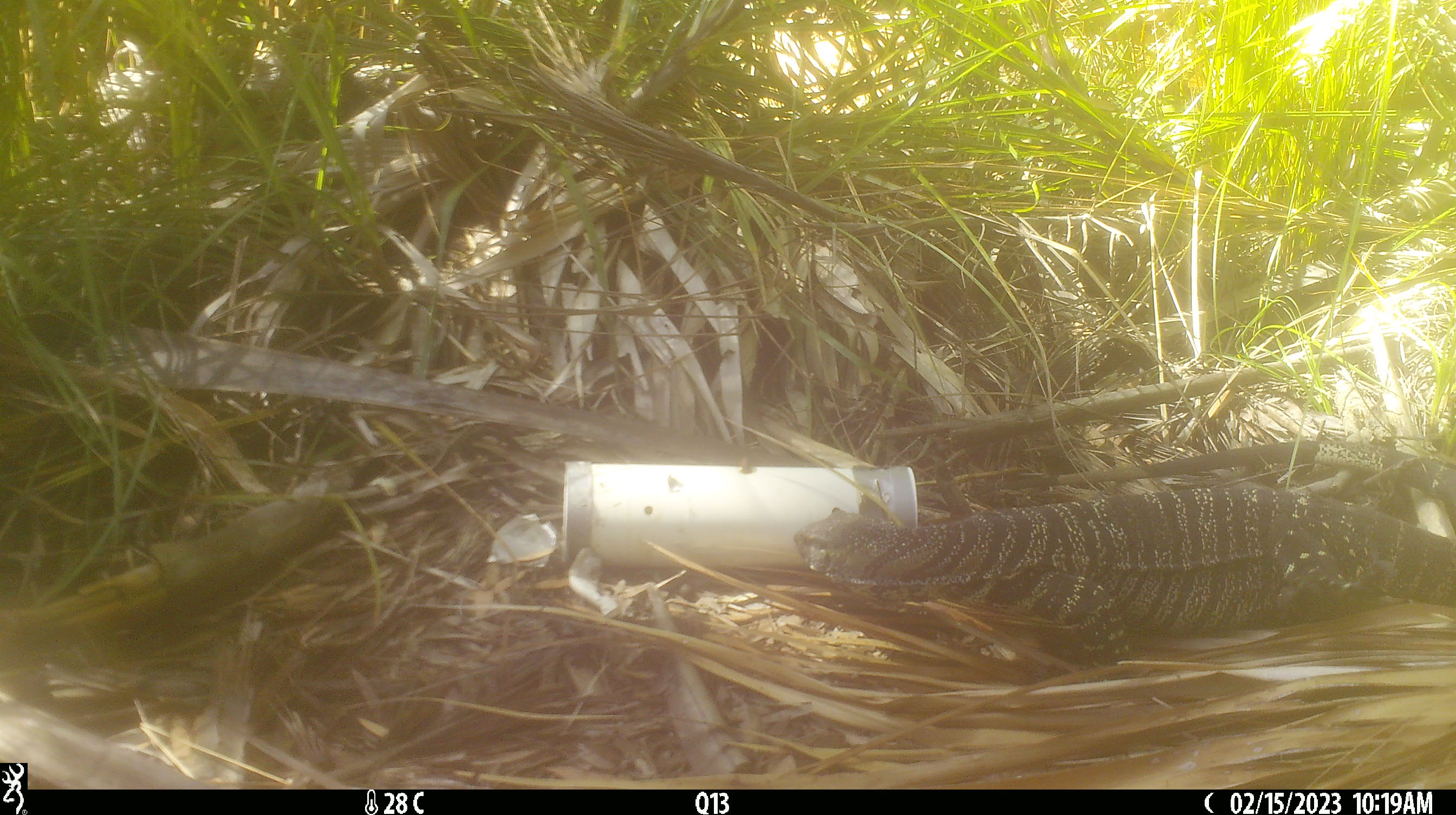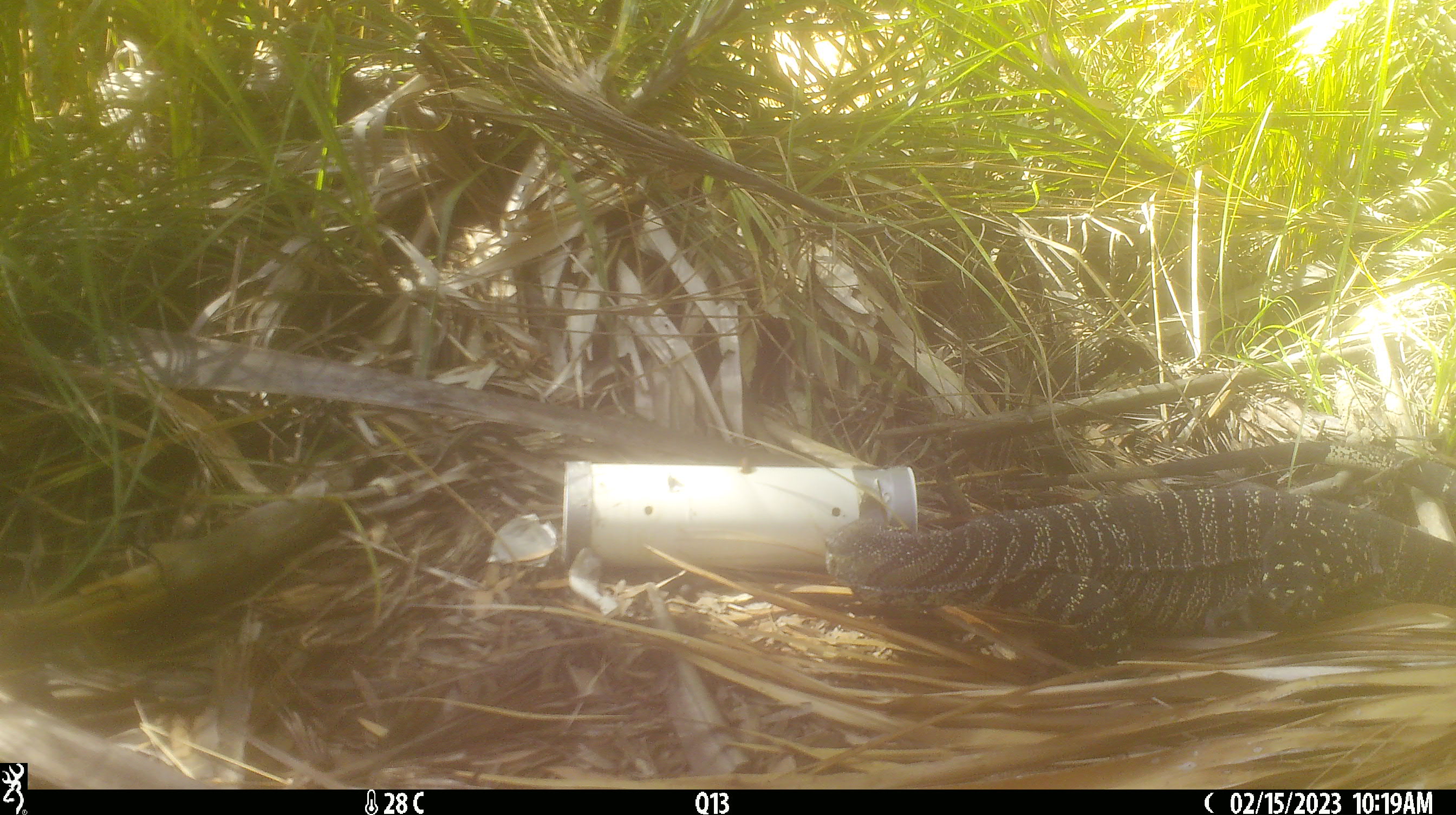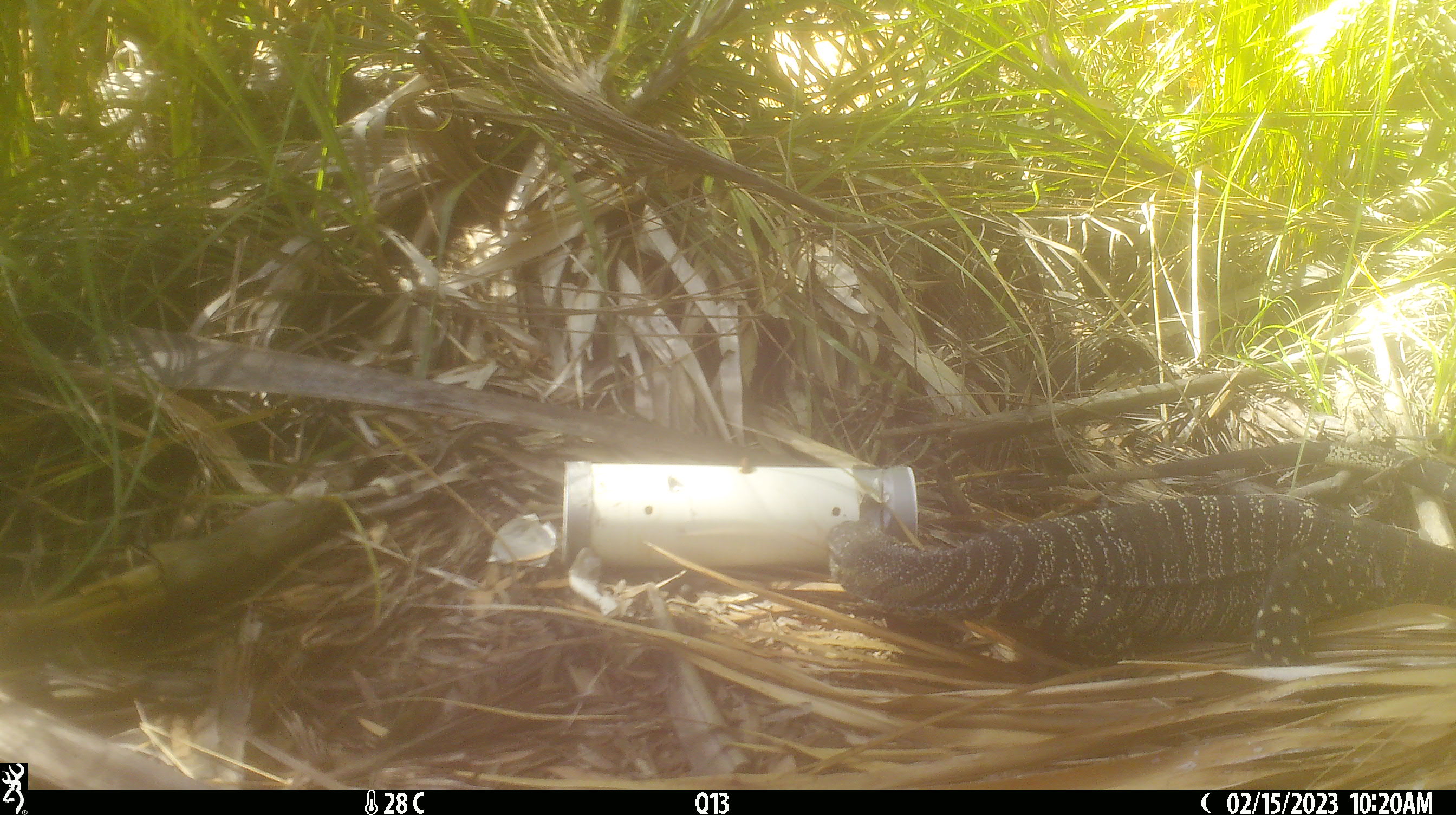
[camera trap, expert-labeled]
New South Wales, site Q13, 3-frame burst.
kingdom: Animalia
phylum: Chordata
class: Reptilia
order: Squamata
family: Varanidae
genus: Varanus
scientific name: Varanus varius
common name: lace monitor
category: goanna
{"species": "goanna (lace monitor) (Varanus varius)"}